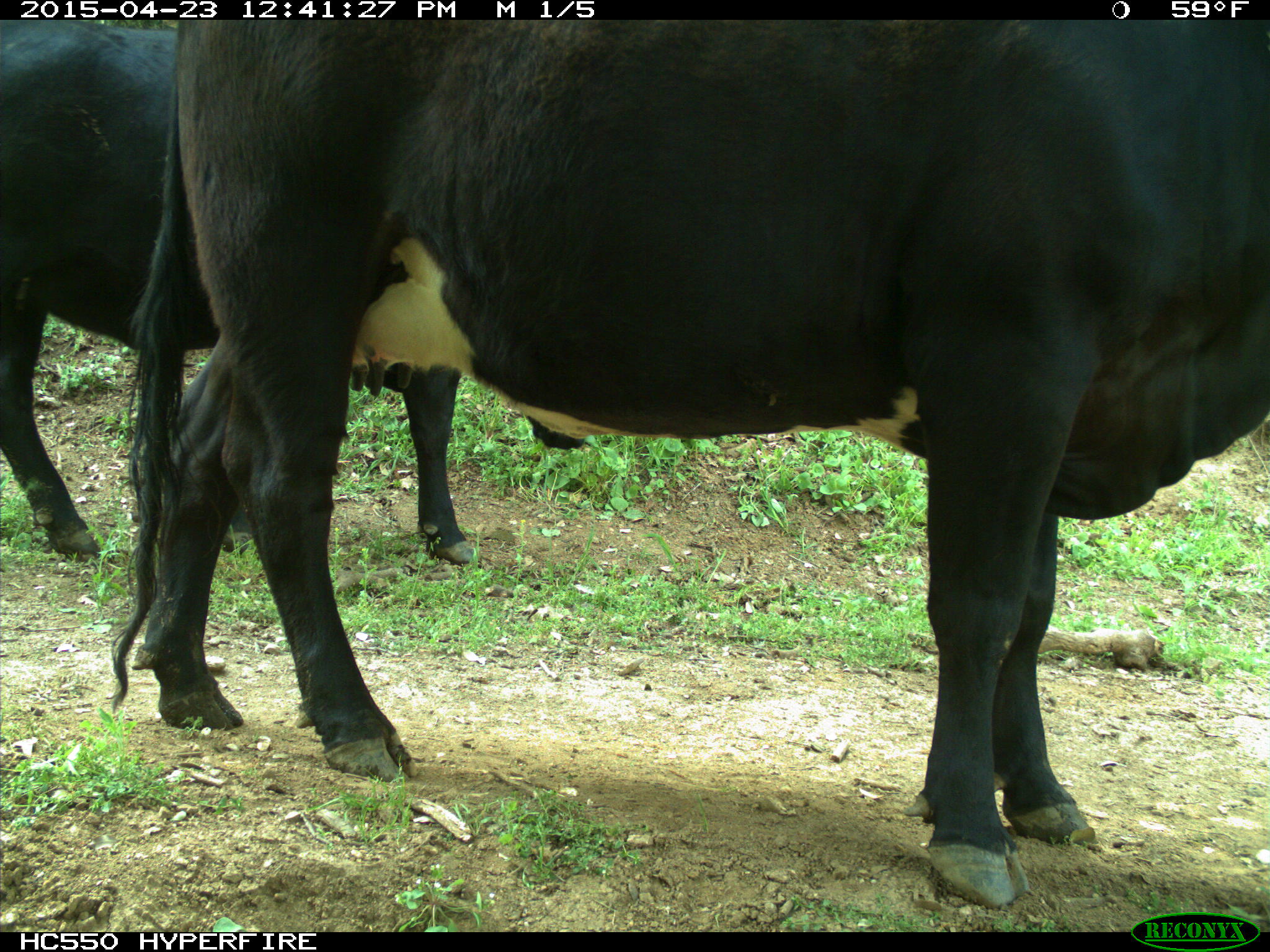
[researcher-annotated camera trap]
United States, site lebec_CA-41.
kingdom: Animalia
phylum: Chordata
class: Mammalia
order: Artiodactyla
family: Bovidae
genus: Bos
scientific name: Bos taurus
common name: domestic cow